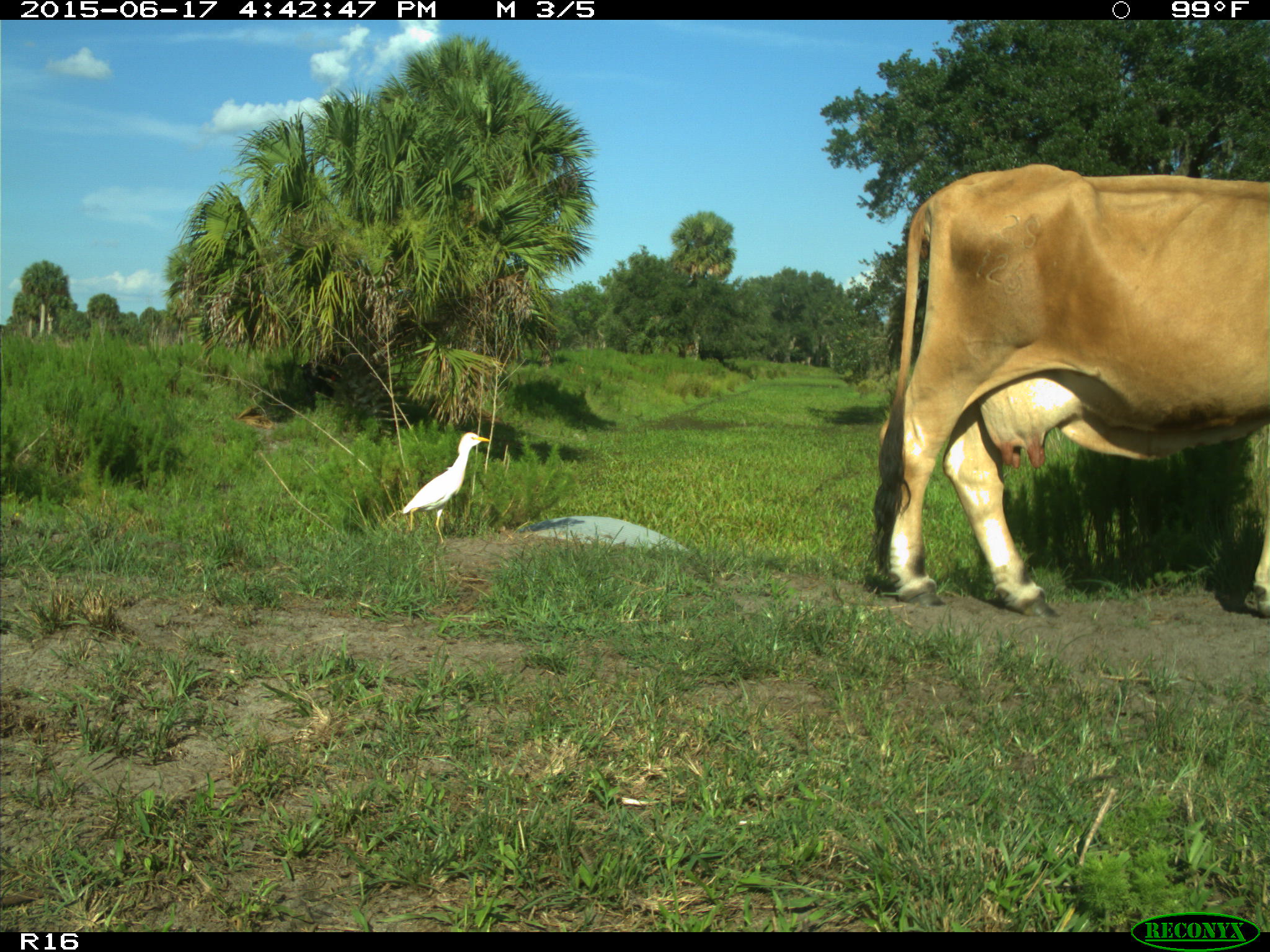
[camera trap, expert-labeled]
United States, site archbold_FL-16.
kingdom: Animalia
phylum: Chordata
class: Mammalia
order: Artiodactyla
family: Bovidae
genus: Bos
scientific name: Bos taurus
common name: domestic cow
Bos taurus (domestic cow).